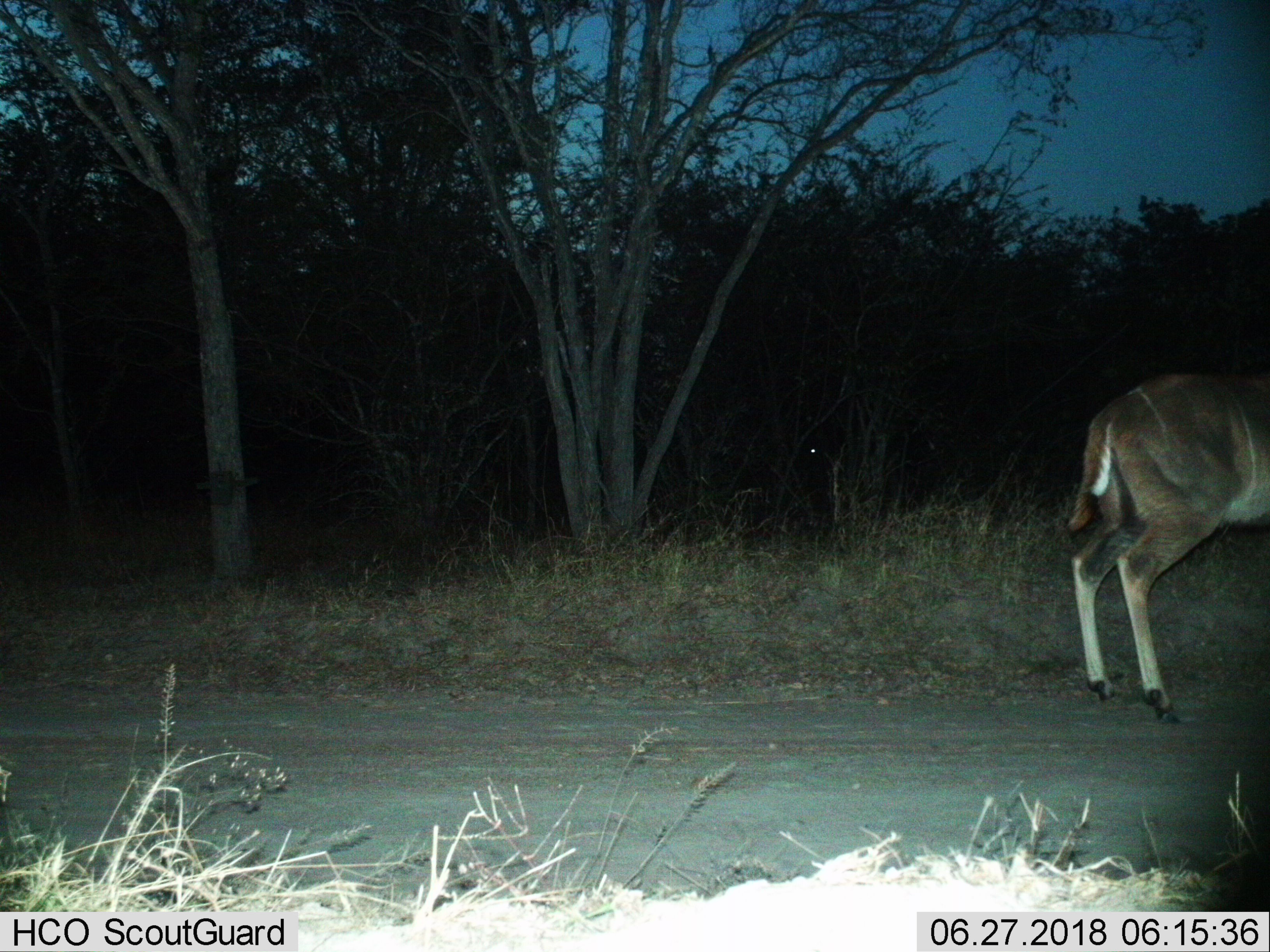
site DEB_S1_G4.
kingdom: Animalia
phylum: Chordata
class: Mammalia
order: Artiodactyla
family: Bovidae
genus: Tragelaphus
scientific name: Tragelaphus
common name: kudu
Kudu (Tragelaphus), count 1. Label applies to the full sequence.